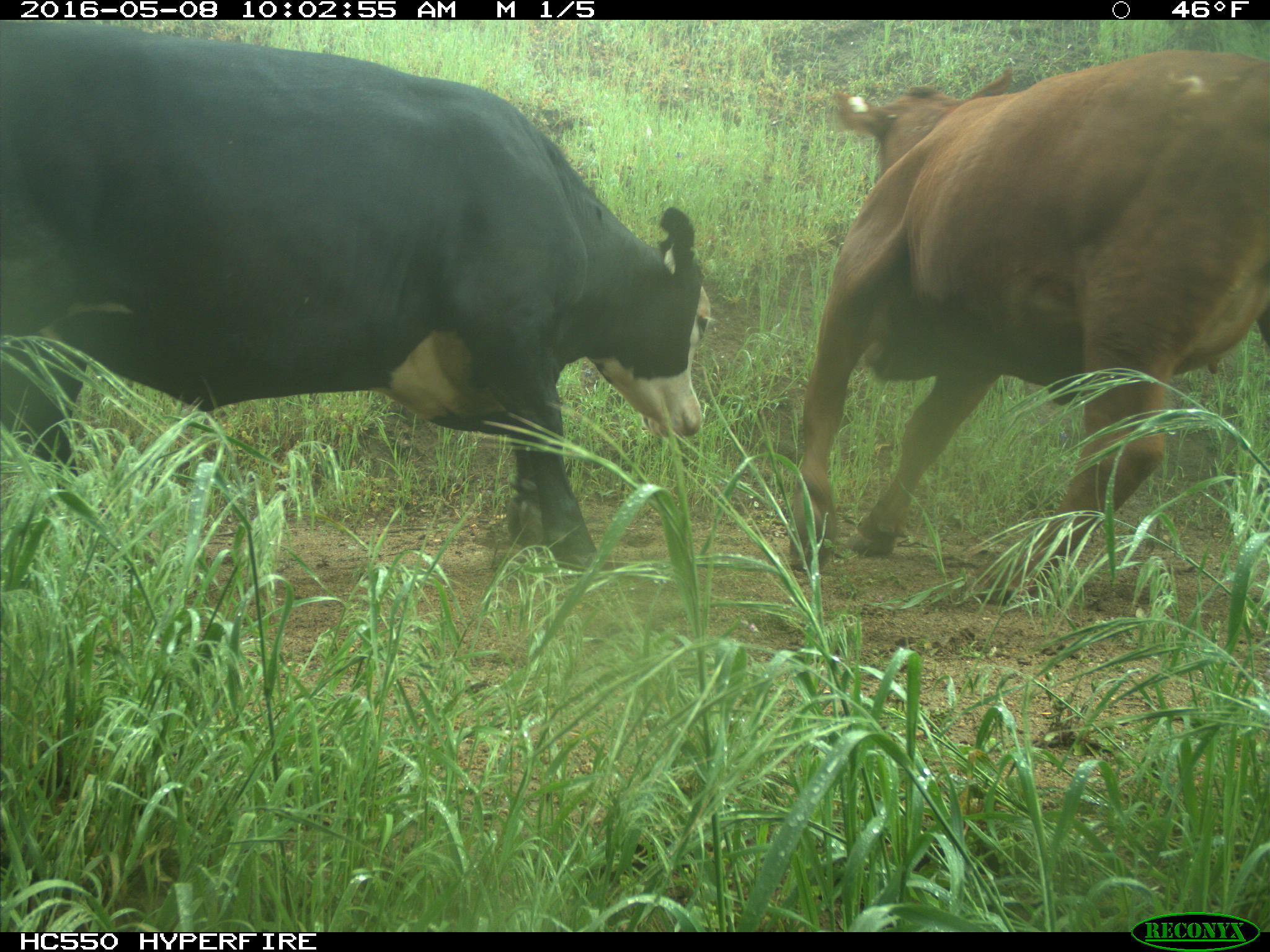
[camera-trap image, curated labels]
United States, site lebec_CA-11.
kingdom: Animalia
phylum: Chordata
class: Mammalia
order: Artiodactyla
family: Bovidae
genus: Bos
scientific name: Bos taurus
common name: domestic cow